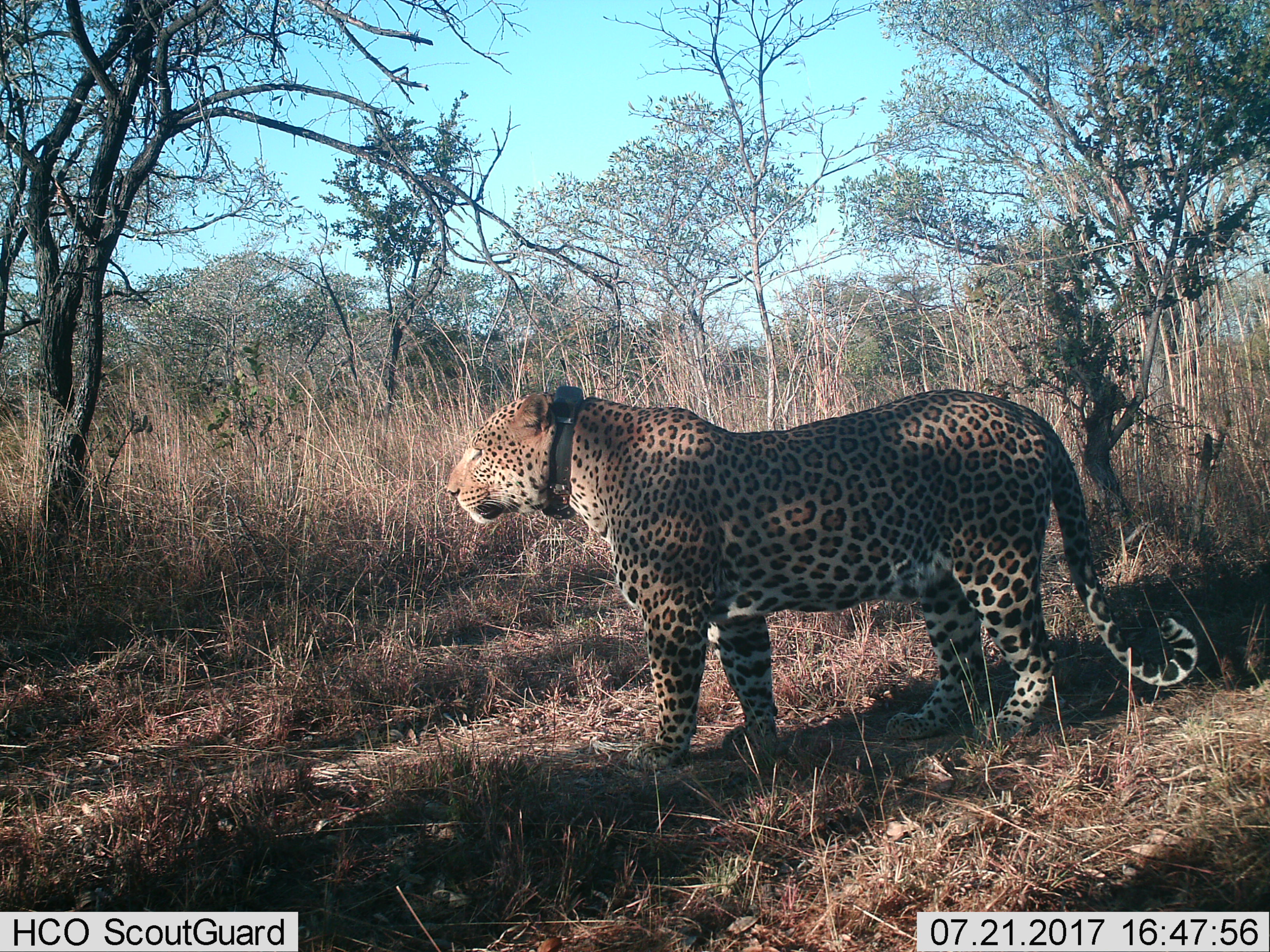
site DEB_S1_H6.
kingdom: Animalia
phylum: Chordata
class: Mammalia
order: Carnivora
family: Felidae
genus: Panthera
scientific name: Panthera pardus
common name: leopard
Leopard (Panthera pardus), count 1. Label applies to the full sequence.